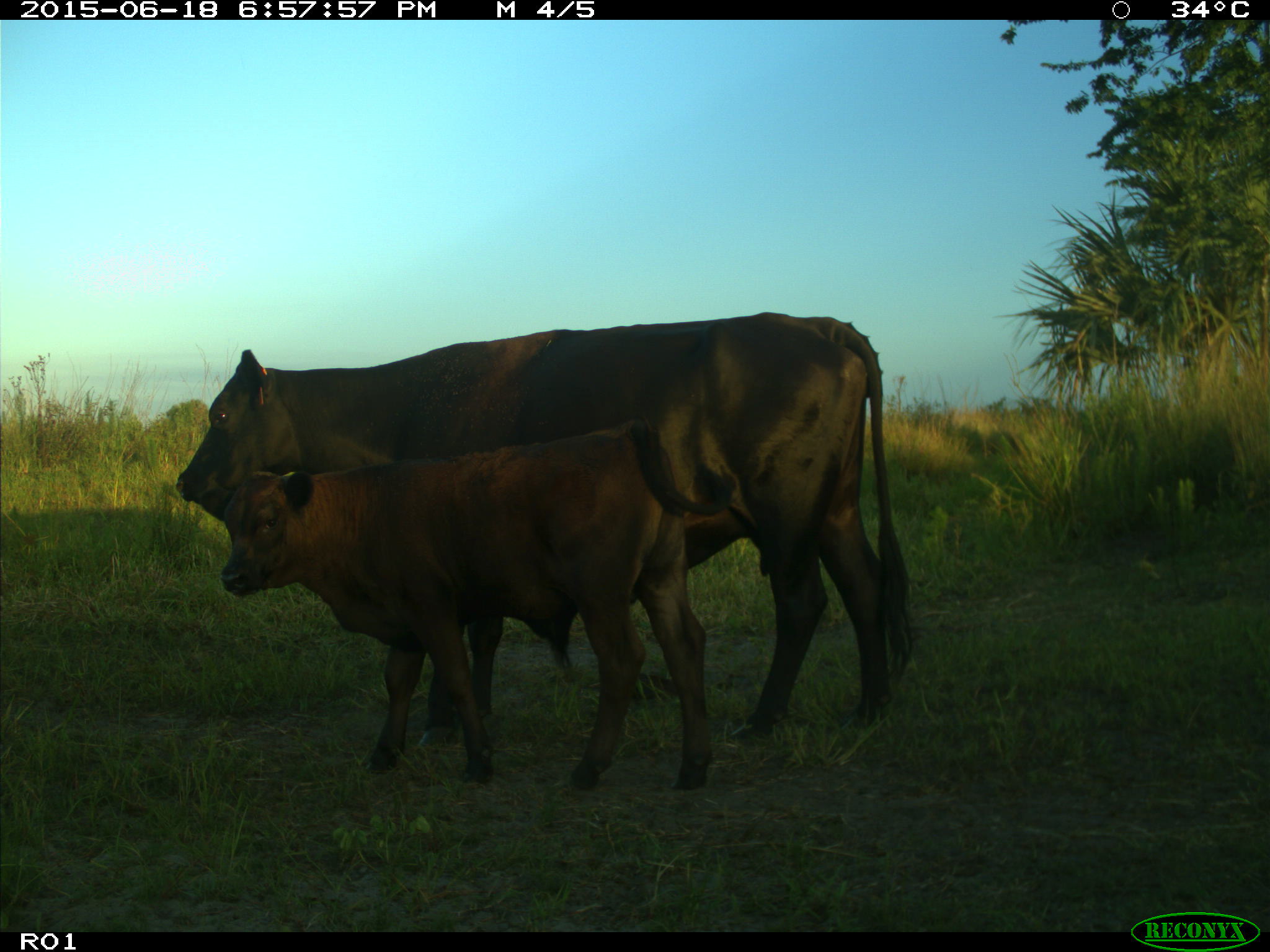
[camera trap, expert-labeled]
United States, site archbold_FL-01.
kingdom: Animalia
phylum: Chordata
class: Mammalia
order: Artiodactyla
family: Bovidae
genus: Bos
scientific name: Bos taurus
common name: domestic cow